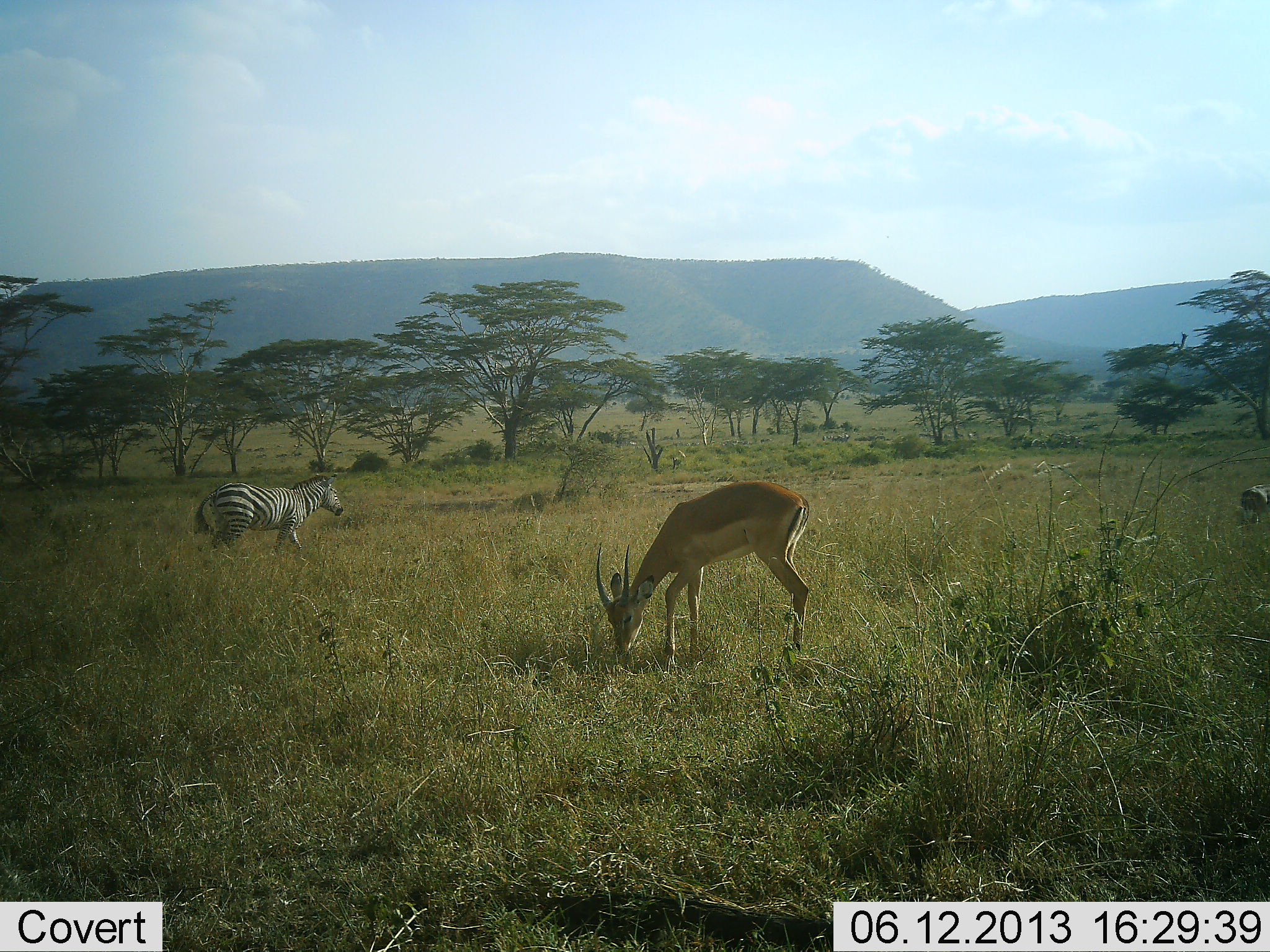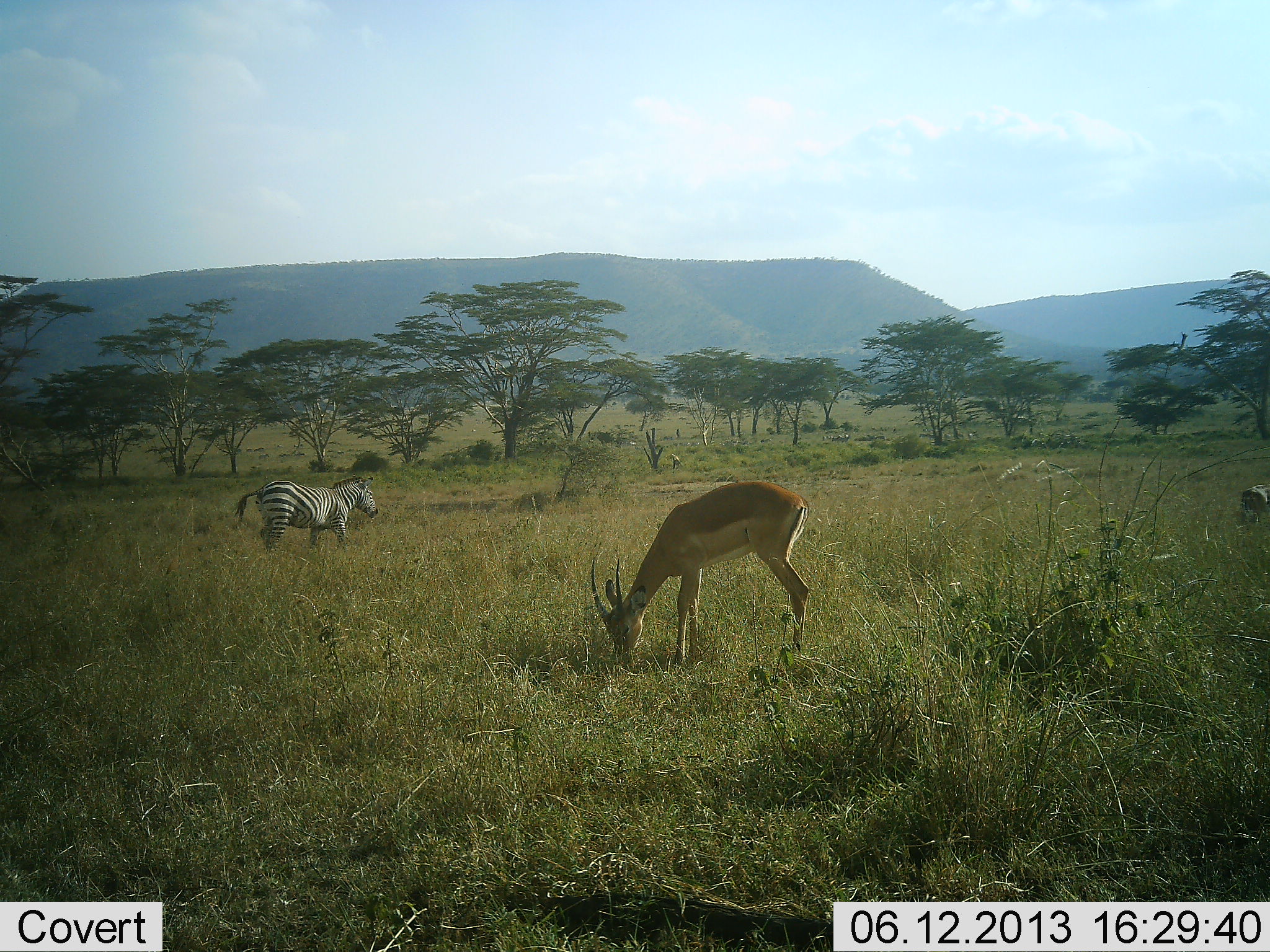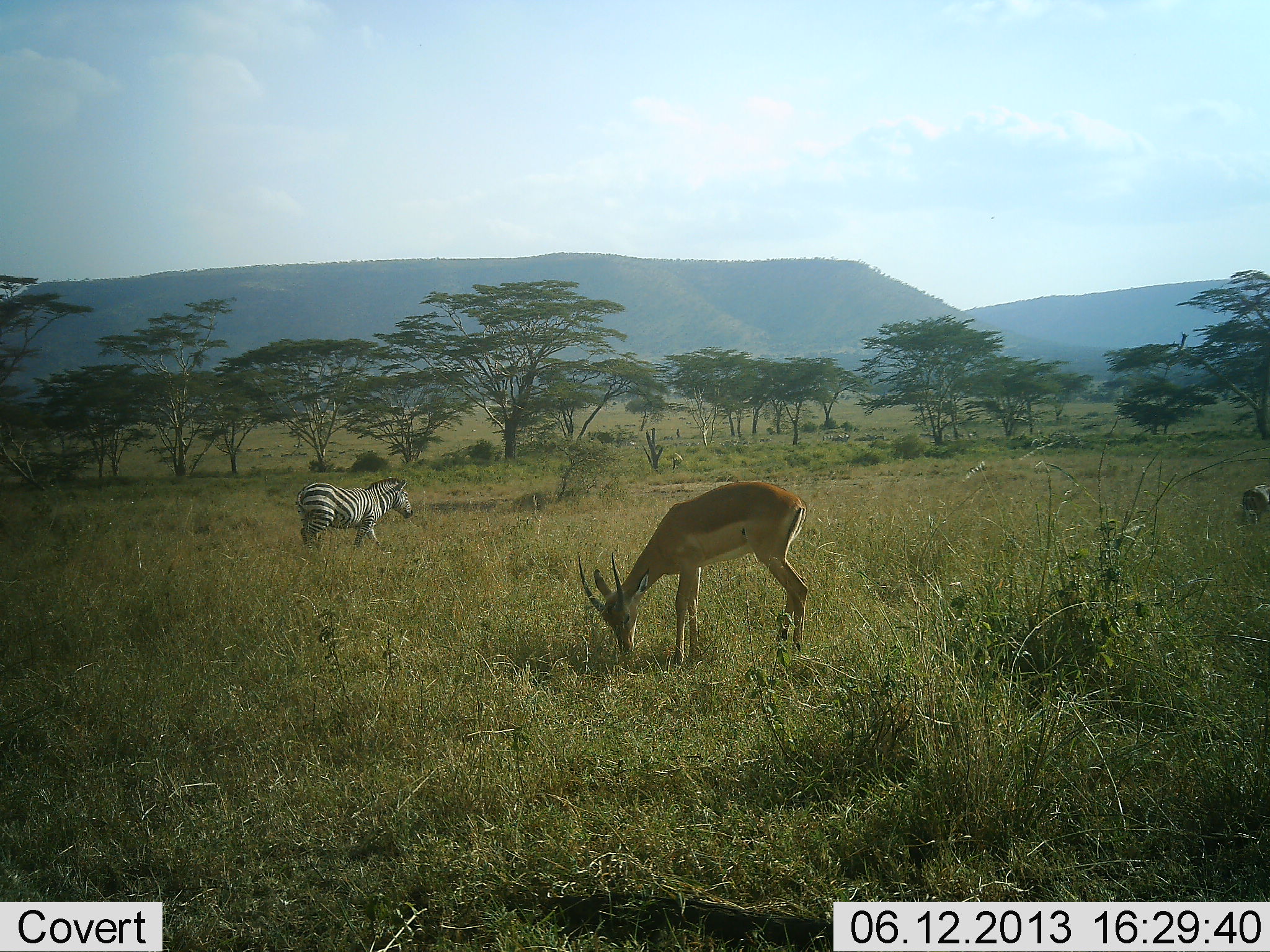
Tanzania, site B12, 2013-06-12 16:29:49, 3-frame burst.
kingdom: Animalia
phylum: Chordata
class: Mammalia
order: Artiodactyla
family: Bovidae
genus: Nanger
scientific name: Nanger granti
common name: grant's gazelle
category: gazellegrants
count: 1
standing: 20%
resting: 0%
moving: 0%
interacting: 0%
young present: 0%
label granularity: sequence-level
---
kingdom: Animalia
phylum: Chordata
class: Mammalia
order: Perissodactyla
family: Equidae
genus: Equus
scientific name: Equus quagga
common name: plains zebra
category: zebra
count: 1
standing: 14%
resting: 0%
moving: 92%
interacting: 0%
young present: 0%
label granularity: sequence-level